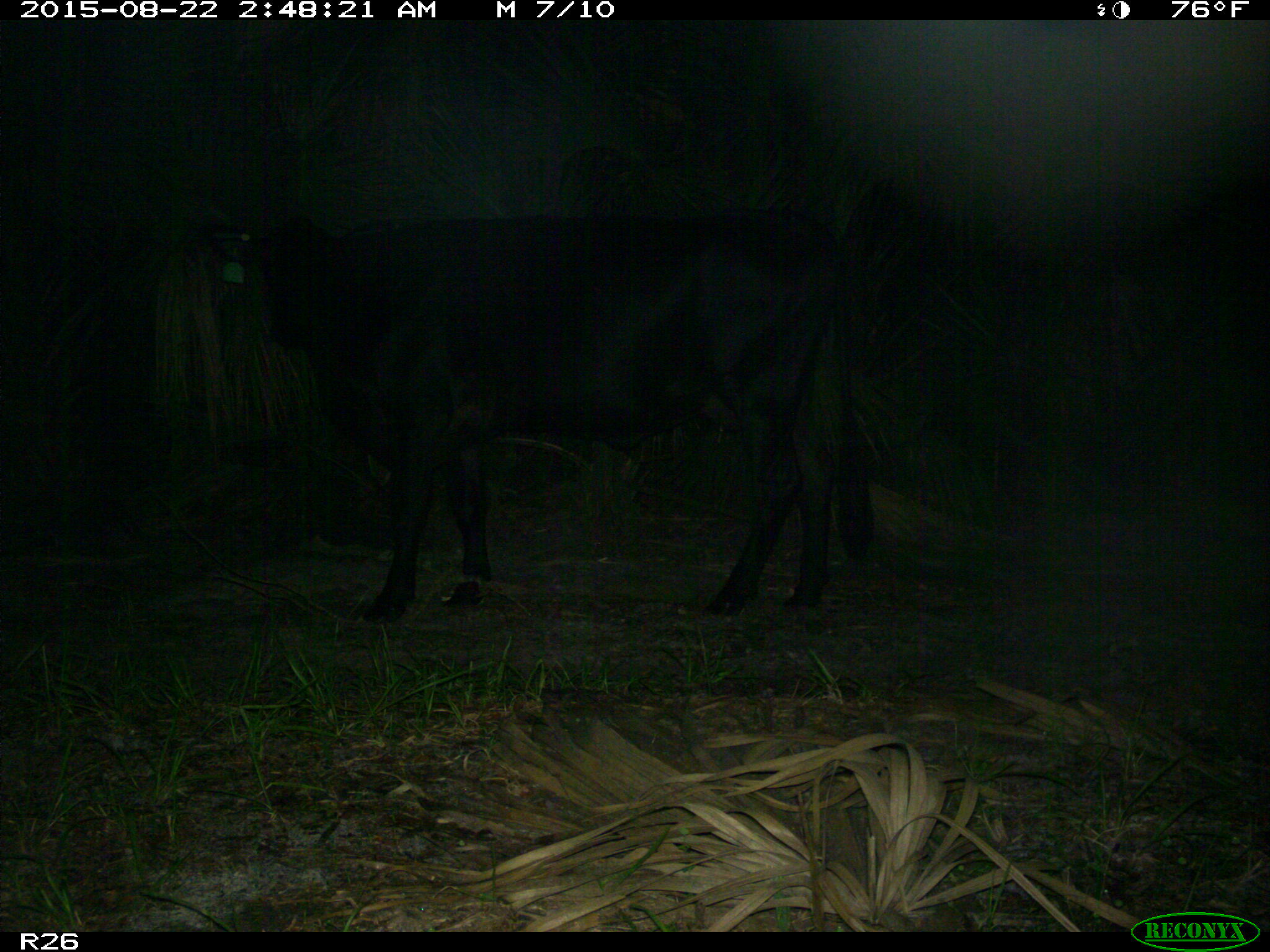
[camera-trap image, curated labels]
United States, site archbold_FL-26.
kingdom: Animalia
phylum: Chordata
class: Mammalia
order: Artiodactyla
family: Bovidae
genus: Bos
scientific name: Bos taurus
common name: domestic cow